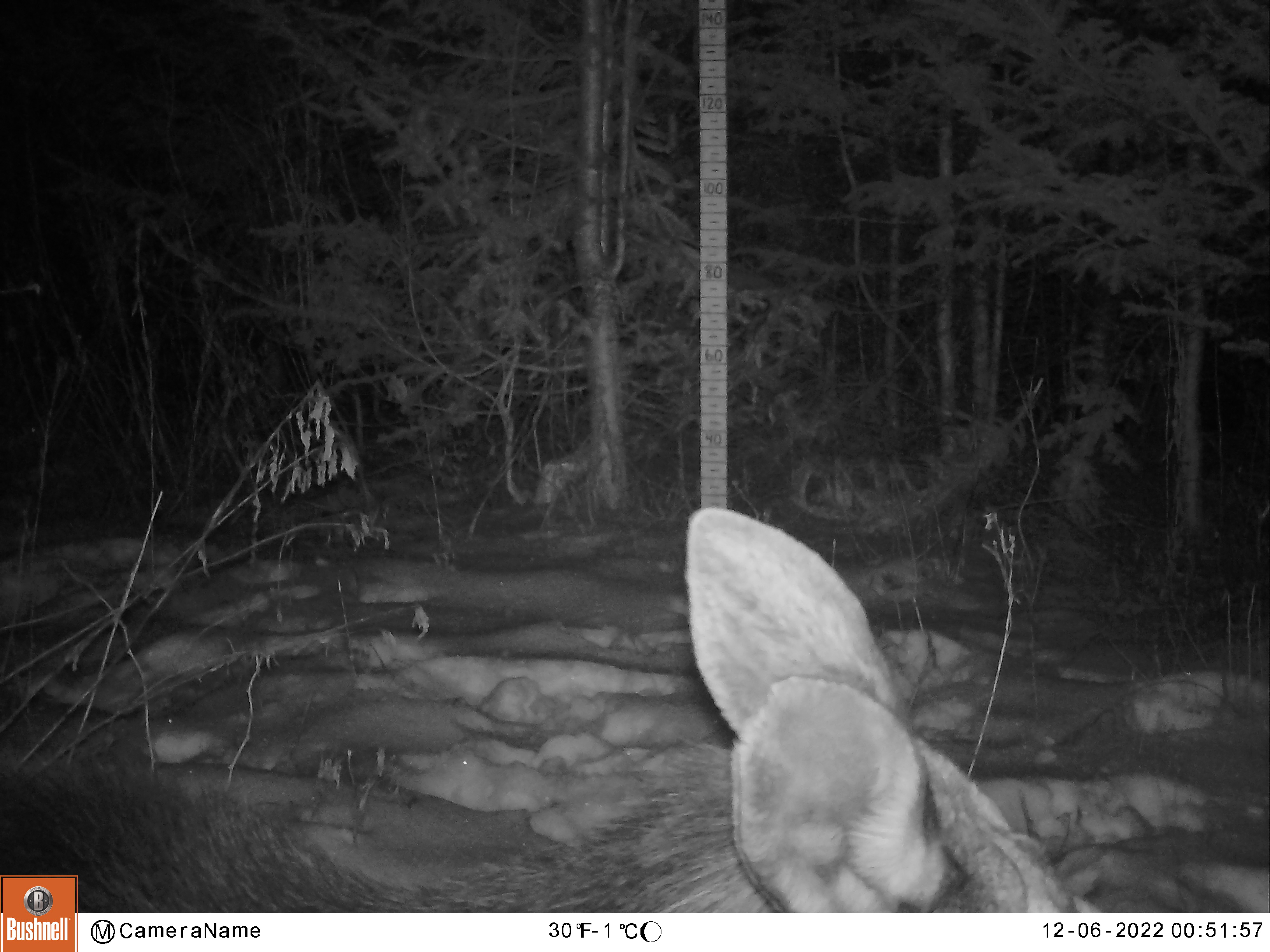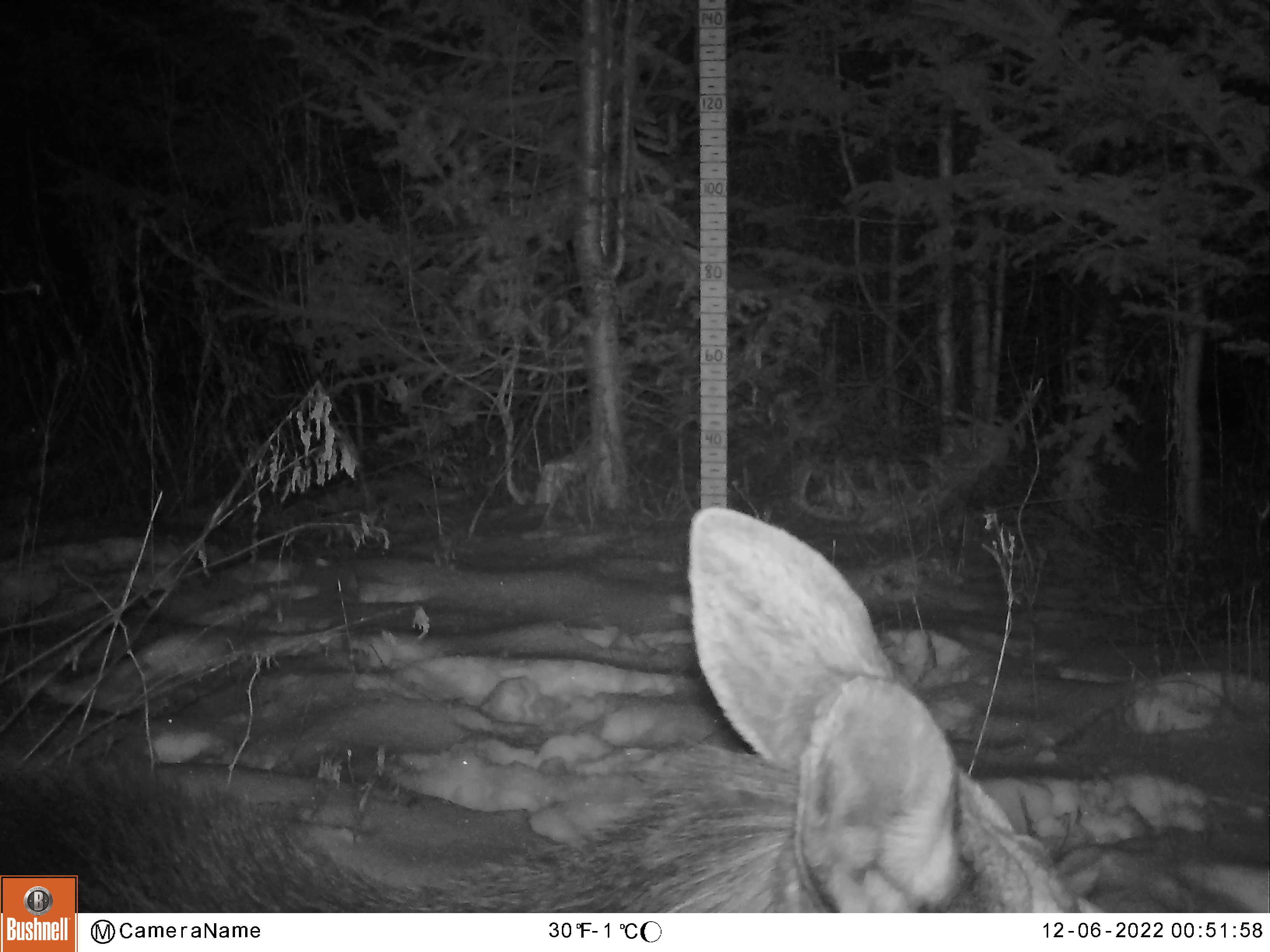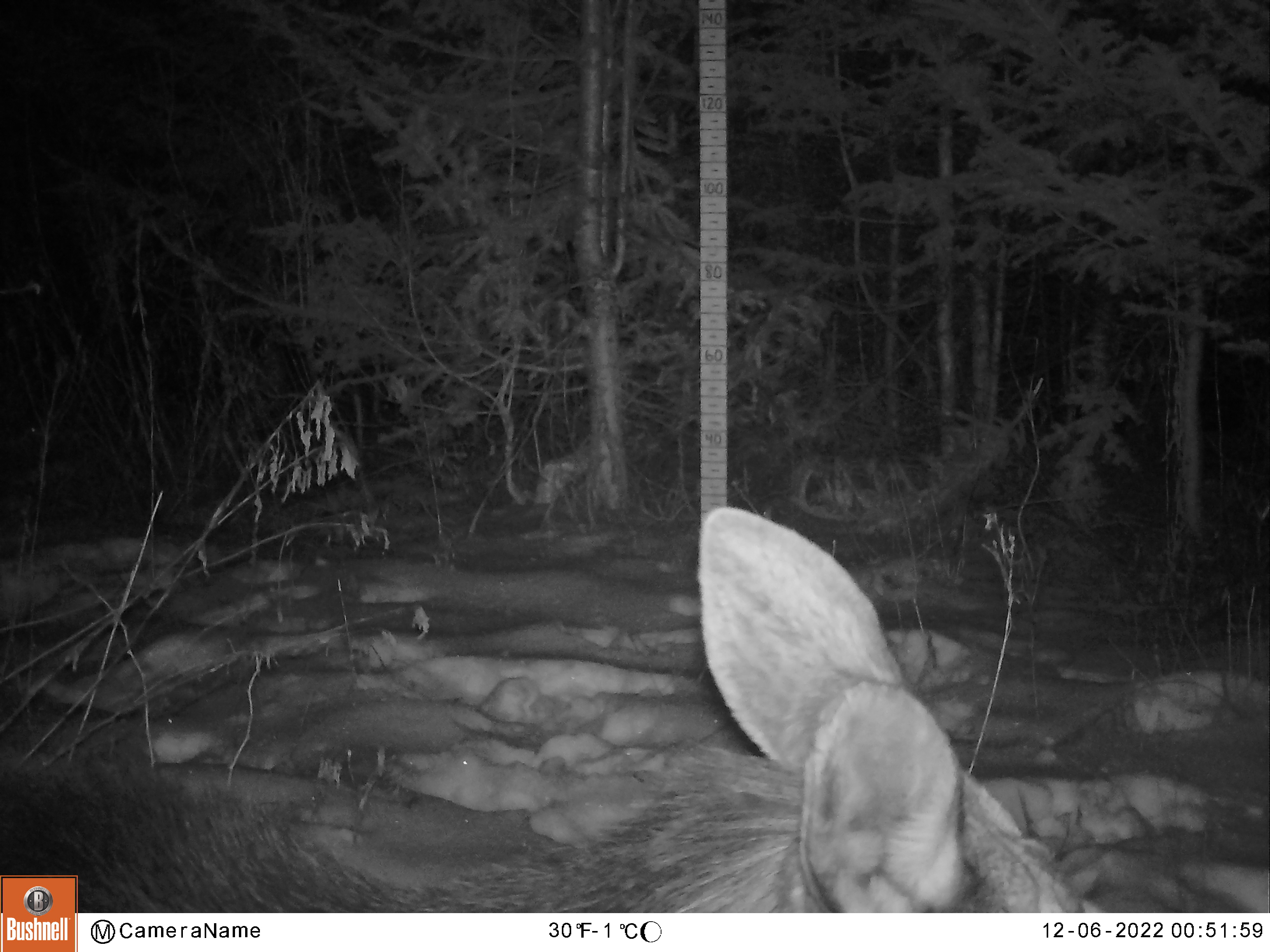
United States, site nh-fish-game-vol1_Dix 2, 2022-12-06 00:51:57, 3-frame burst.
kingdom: Animalia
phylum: Chordata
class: Mammalia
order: Artiodactyla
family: Cervidae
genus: Alces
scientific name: Alces alces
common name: moose